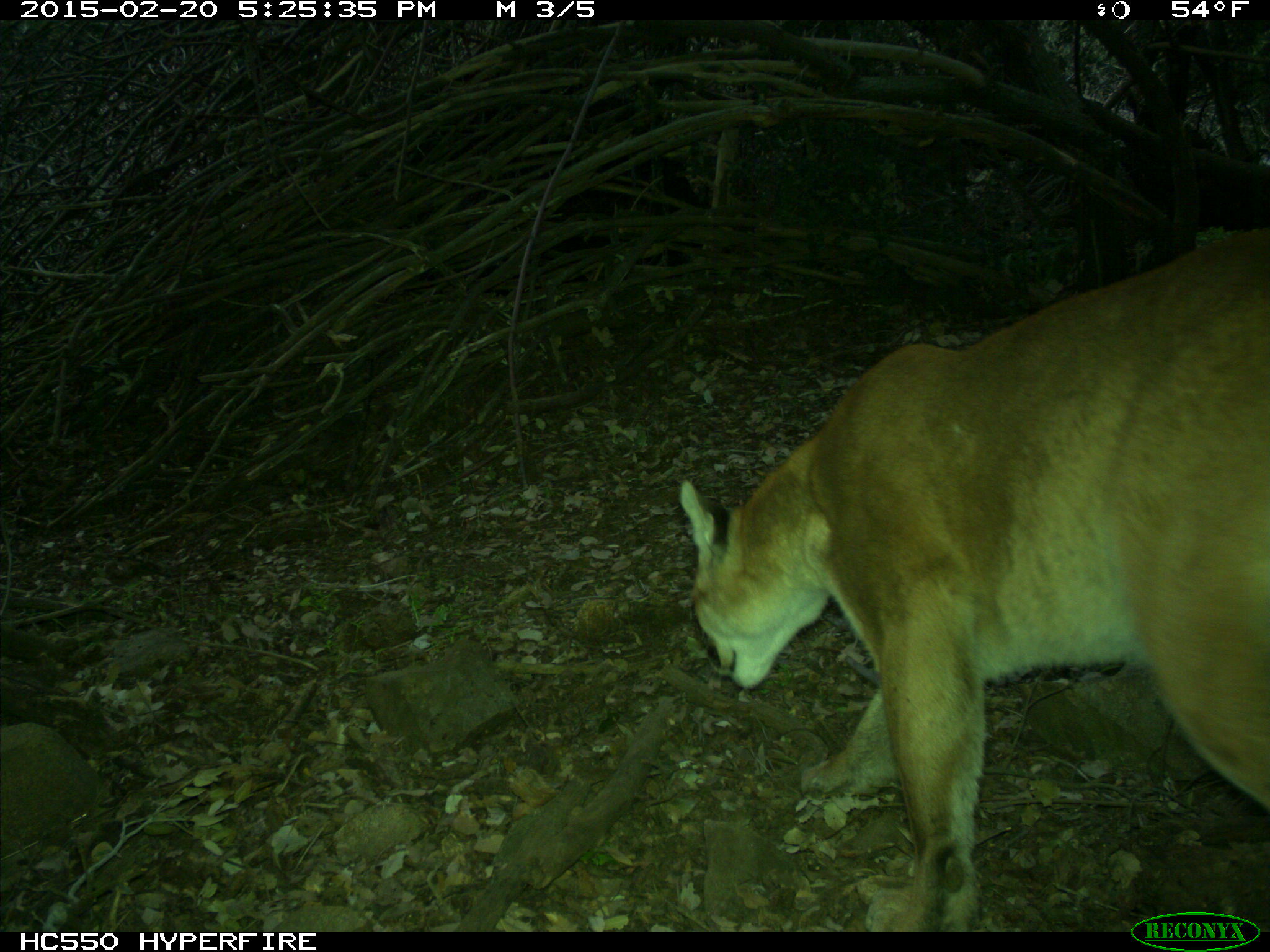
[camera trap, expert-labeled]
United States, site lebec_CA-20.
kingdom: Animalia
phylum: Chordata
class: Mammalia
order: Carnivora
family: Felidae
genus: Puma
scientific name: Puma concolor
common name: mountain lion